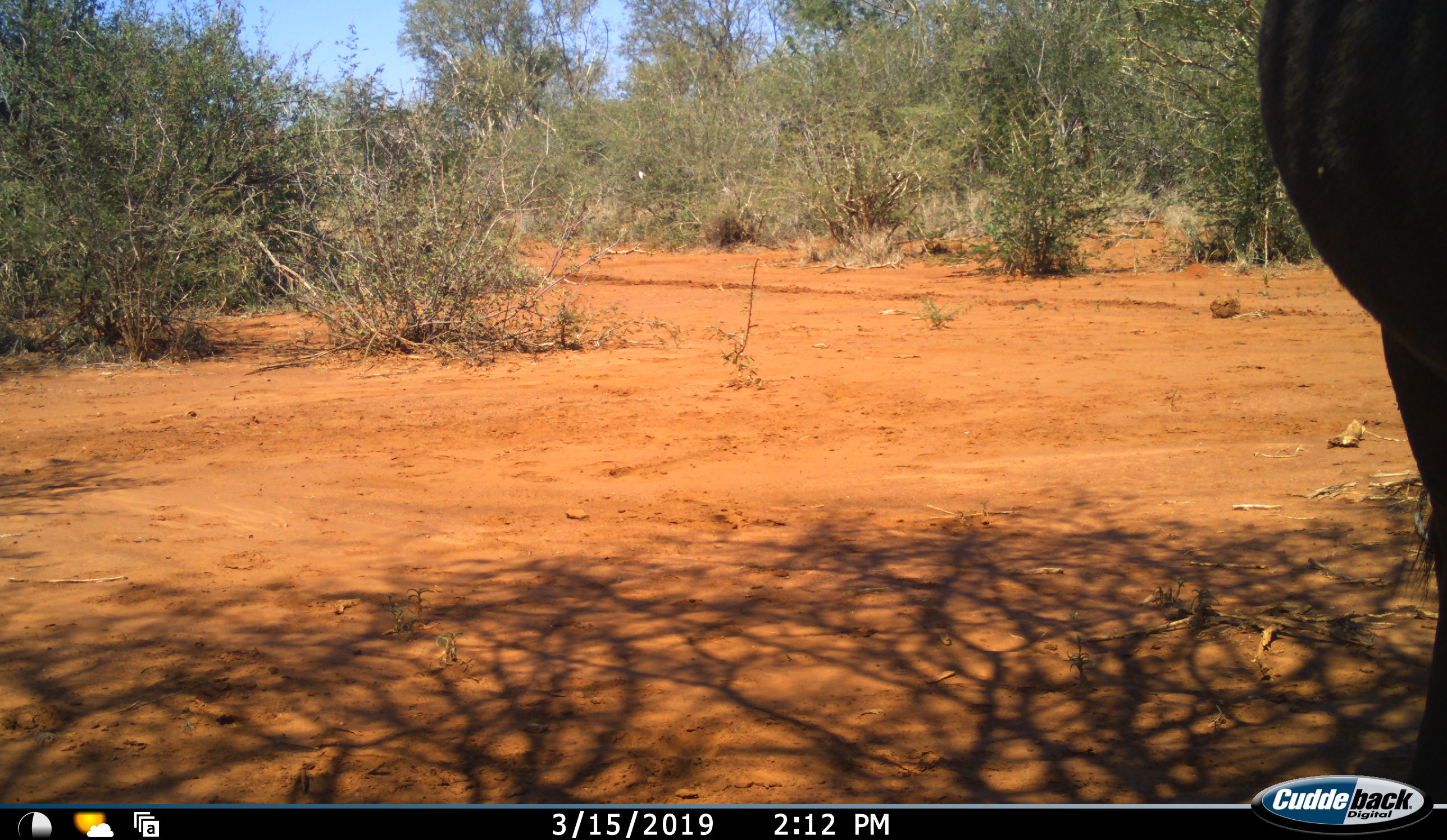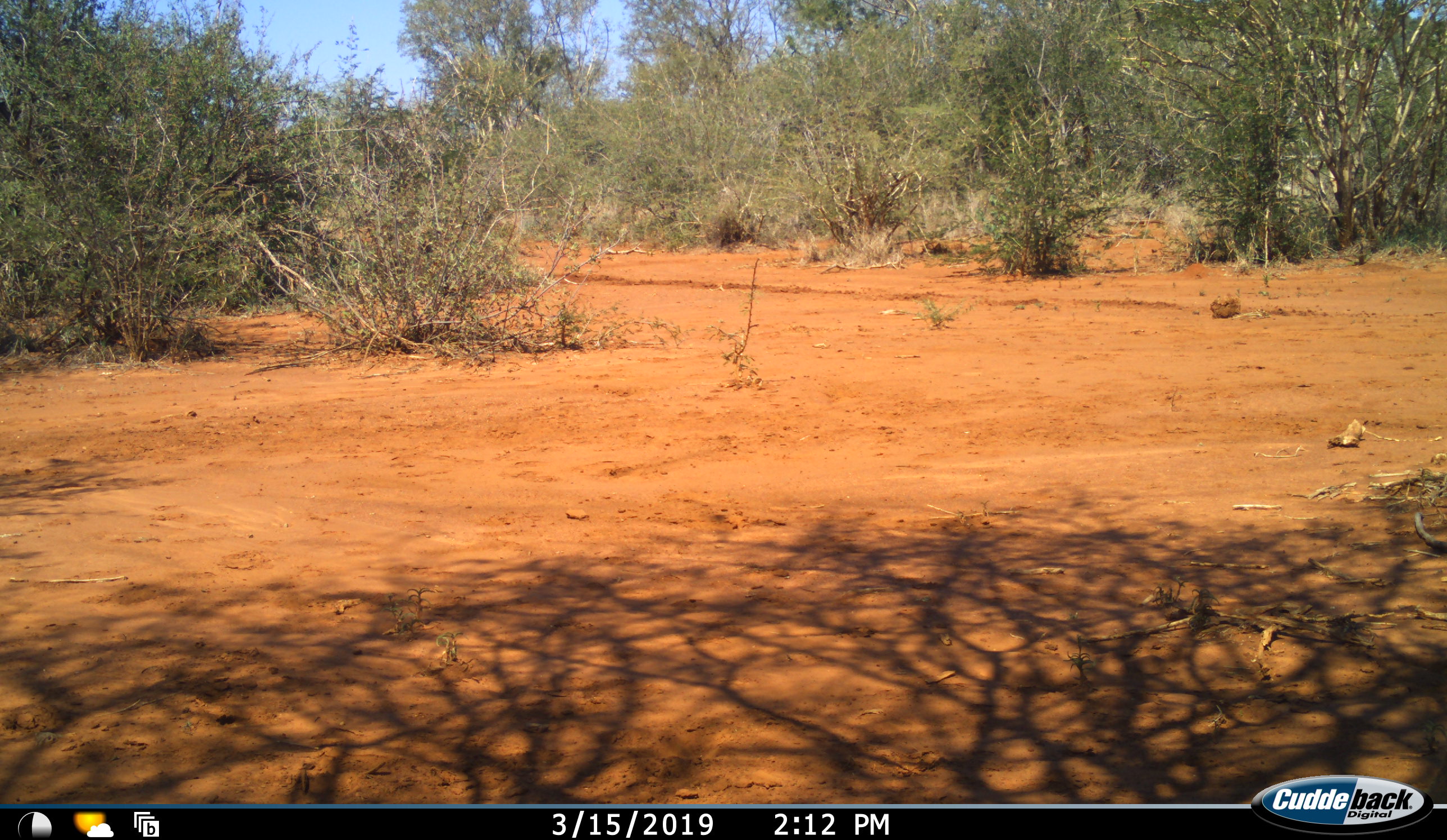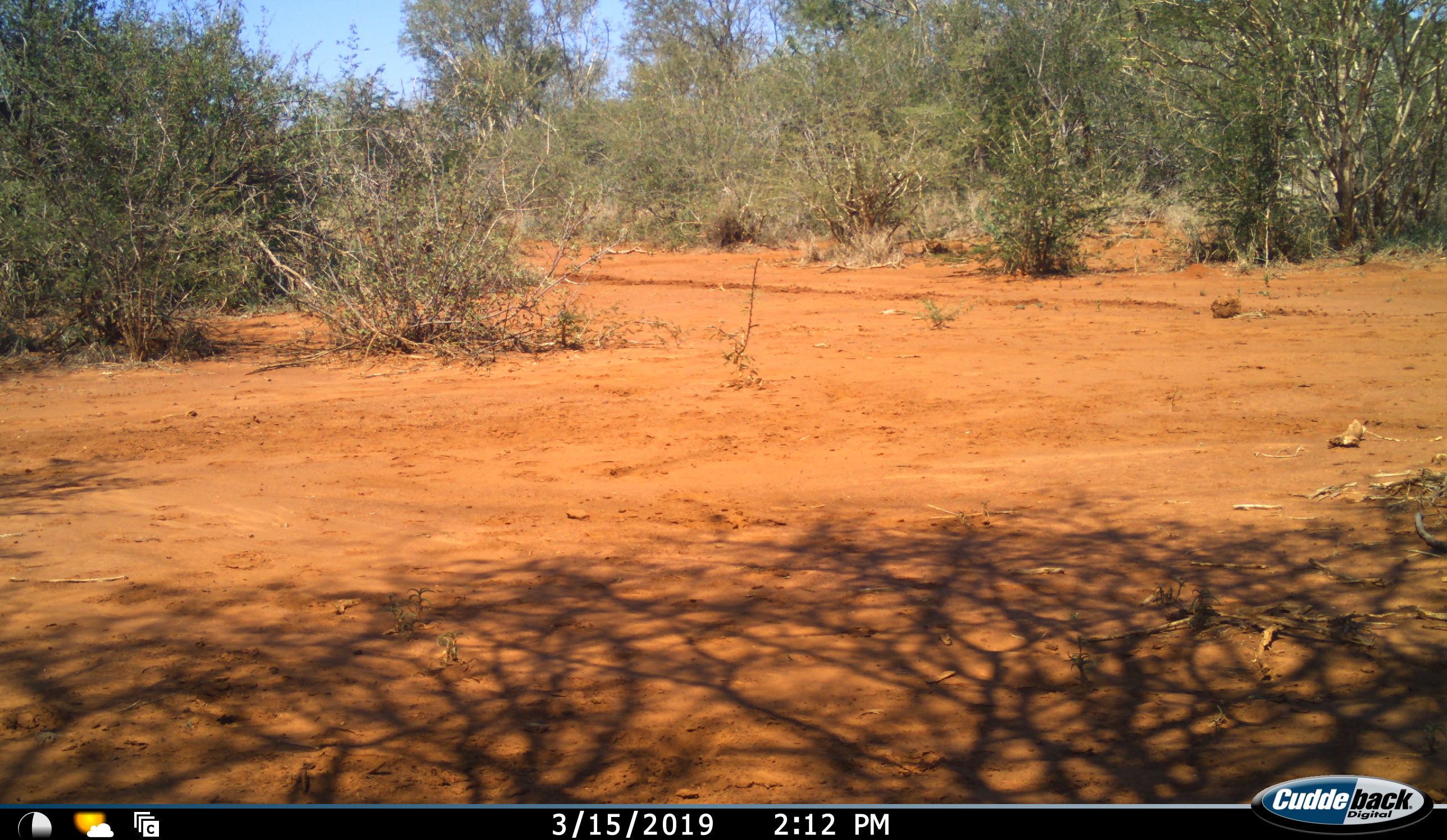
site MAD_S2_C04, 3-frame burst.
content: unidentified animal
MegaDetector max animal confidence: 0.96